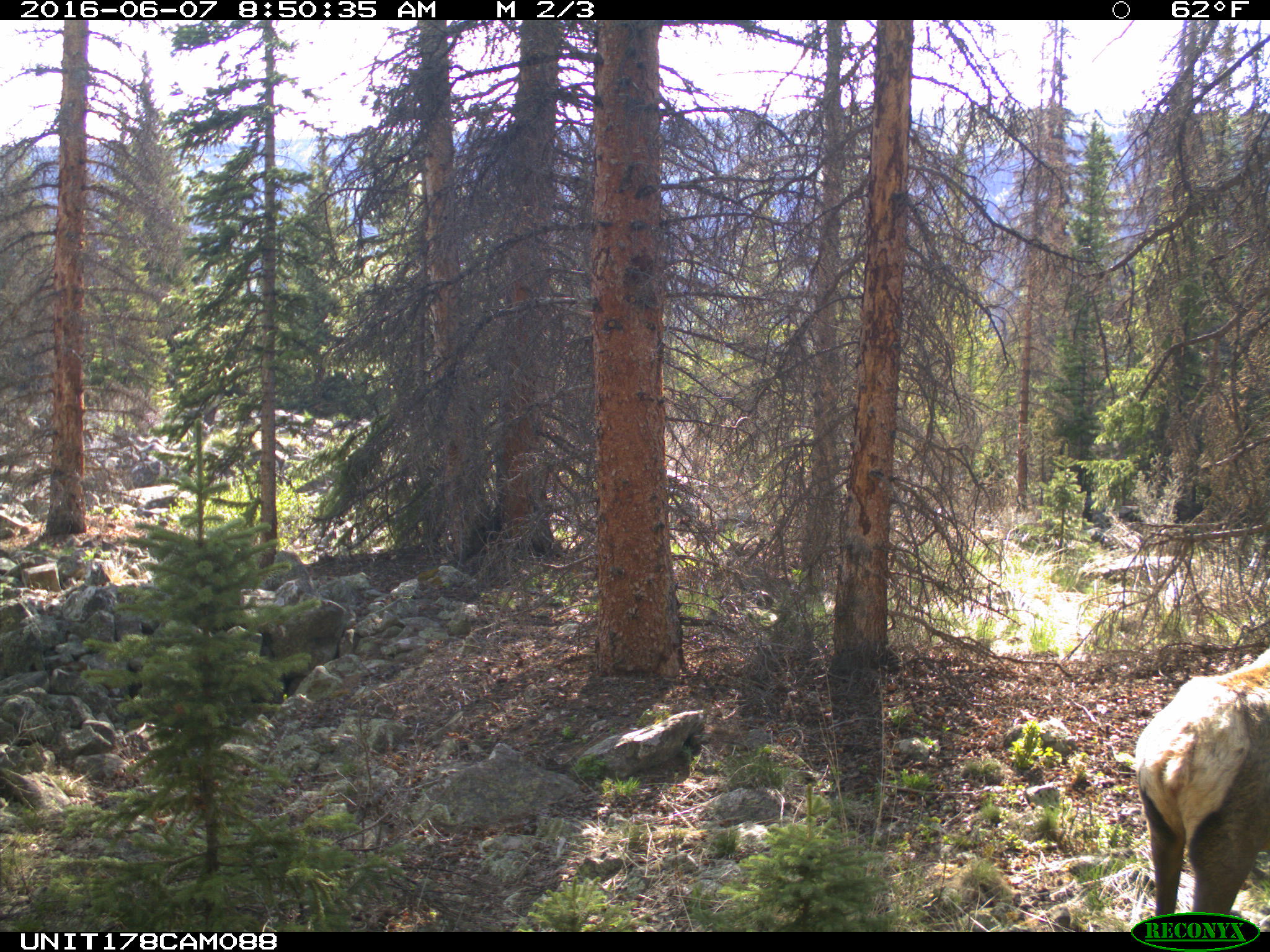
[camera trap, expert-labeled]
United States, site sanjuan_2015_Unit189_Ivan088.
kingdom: Animalia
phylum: Chordata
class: Mammalia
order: Artiodactyla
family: Cervidae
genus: Cervus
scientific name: Cervus elaphus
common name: red deer